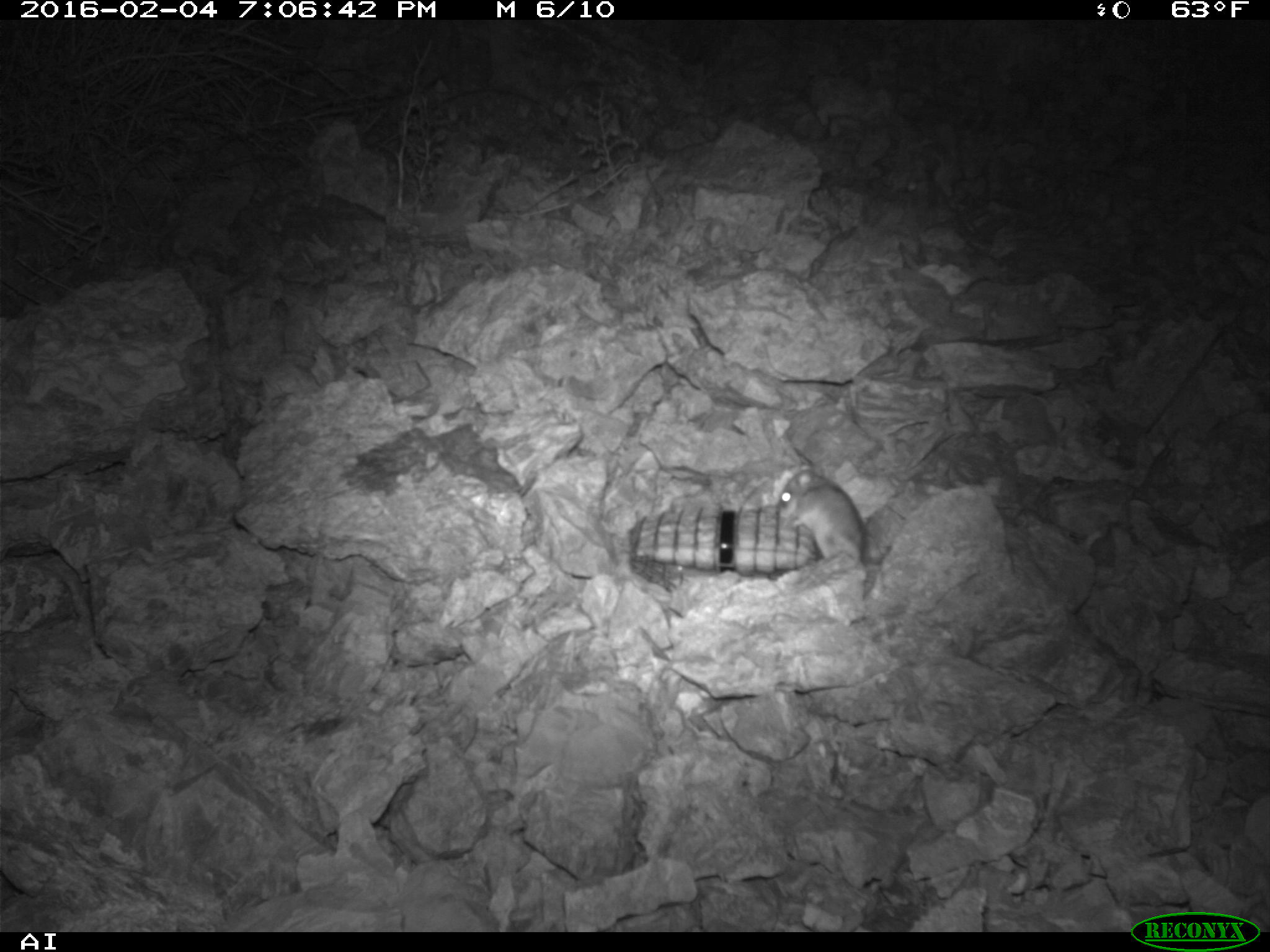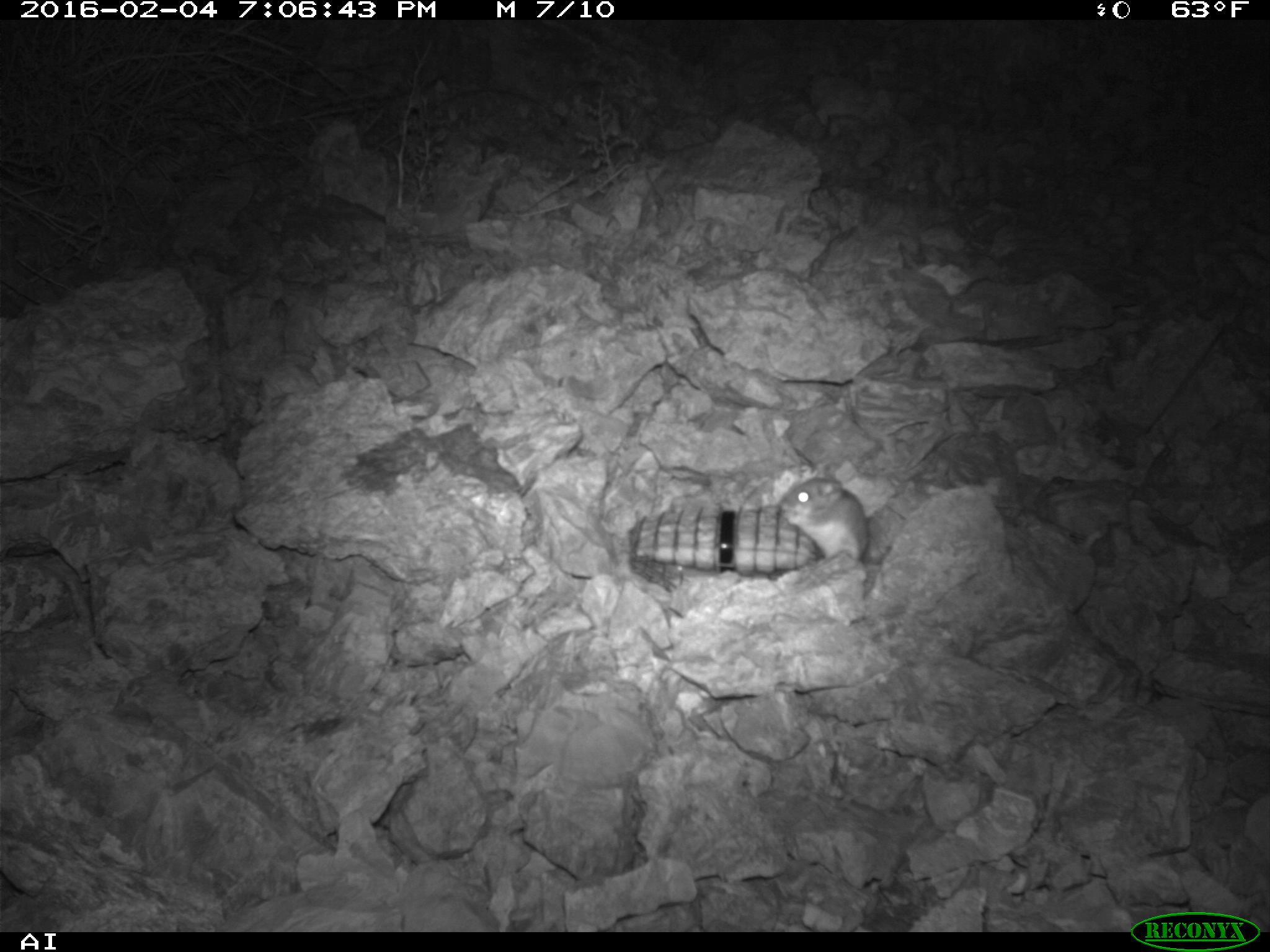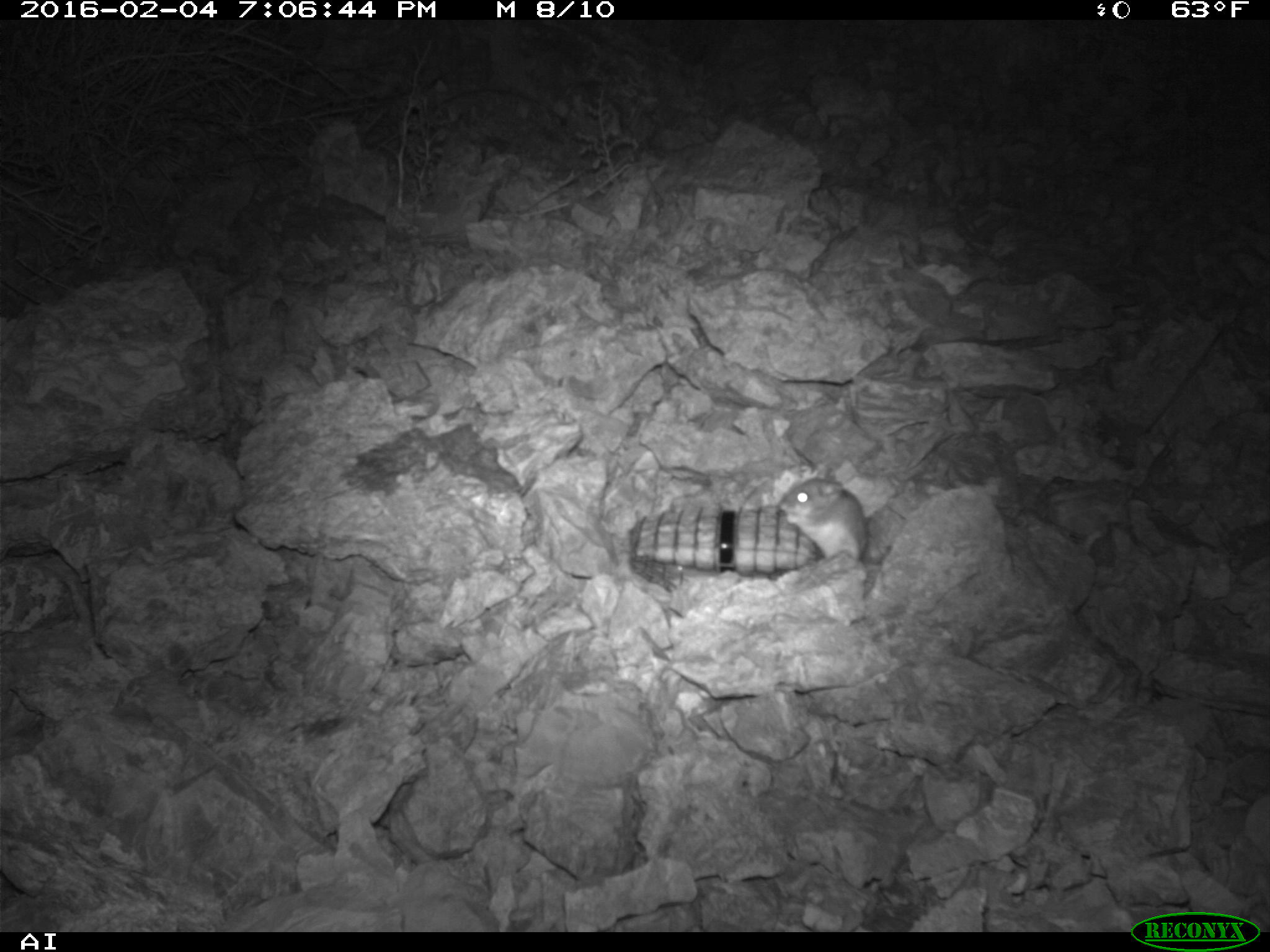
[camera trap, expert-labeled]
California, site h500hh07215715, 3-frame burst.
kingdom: Animalia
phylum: Chordata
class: Mammalia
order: Rodentia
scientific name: Rodentia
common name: rodent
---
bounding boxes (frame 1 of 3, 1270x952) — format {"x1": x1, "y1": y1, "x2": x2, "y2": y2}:
rodent: {"x1": 775, "y1": 464, "x2": 867, "y2": 580}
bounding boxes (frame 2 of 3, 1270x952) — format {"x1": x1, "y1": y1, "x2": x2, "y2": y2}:
rodent: {"x1": 765, "y1": 470, "x2": 872, "y2": 572}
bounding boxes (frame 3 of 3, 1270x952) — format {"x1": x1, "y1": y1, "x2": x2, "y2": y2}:
rodent: {"x1": 763, "y1": 470, "x2": 869, "y2": 569}